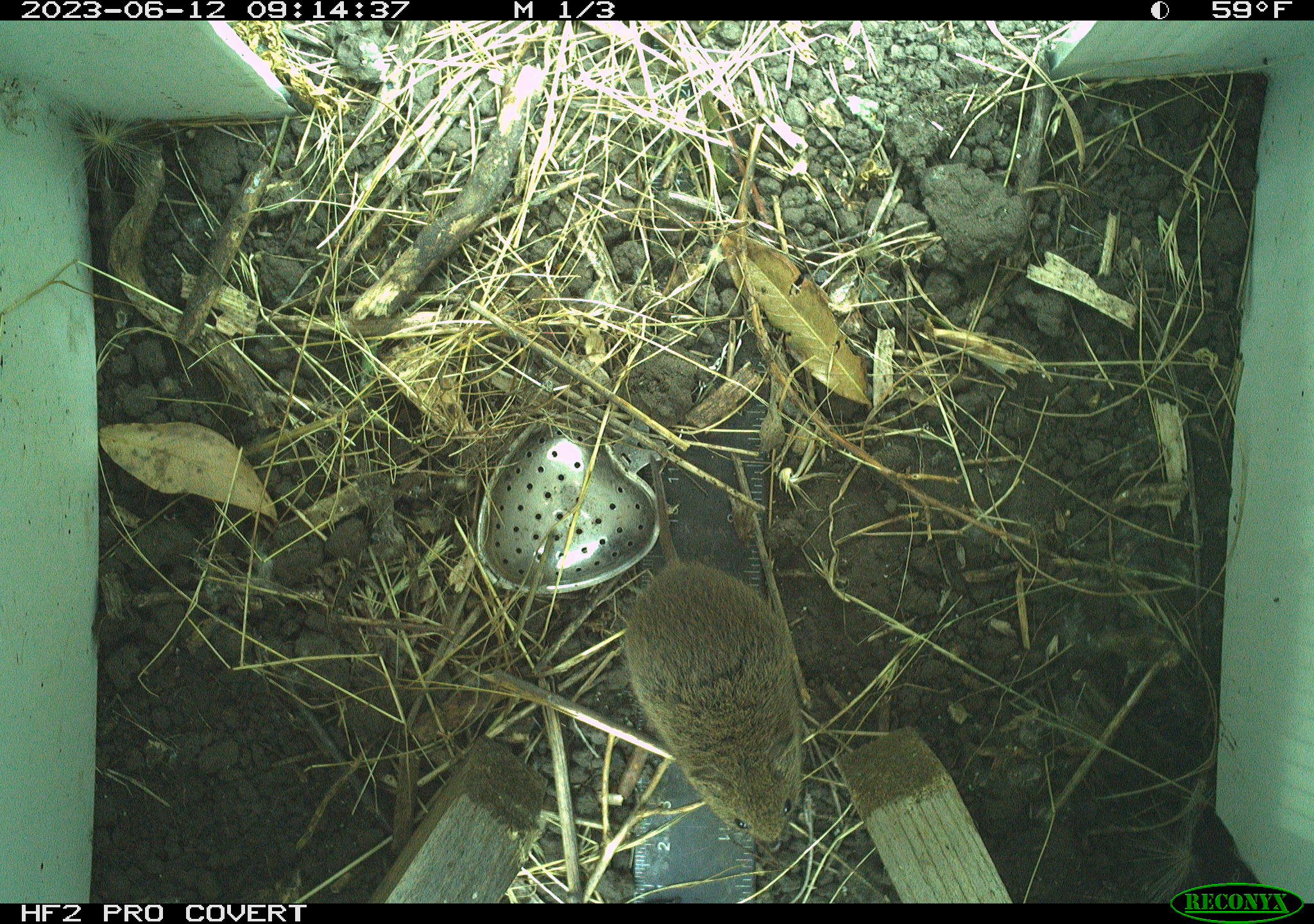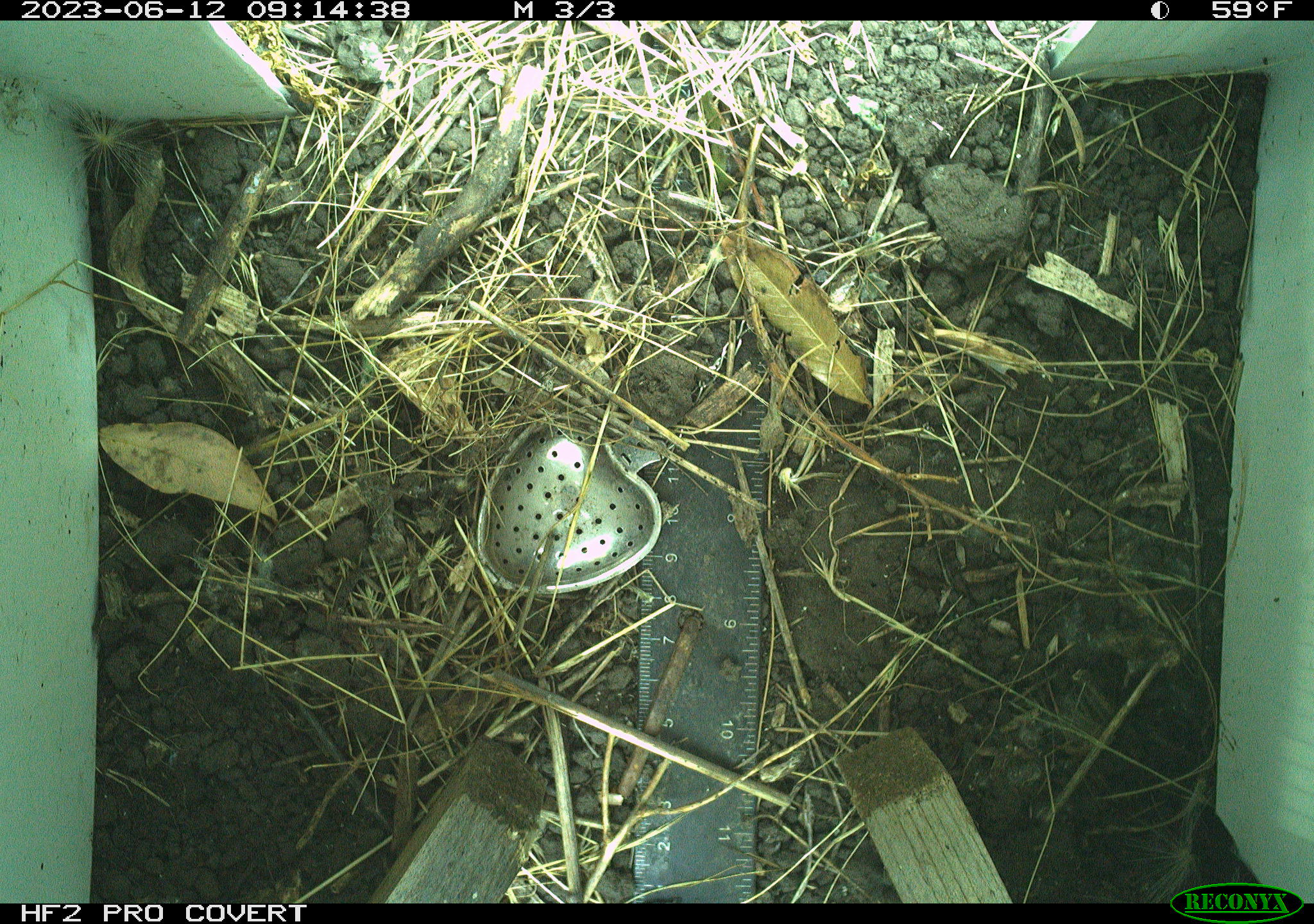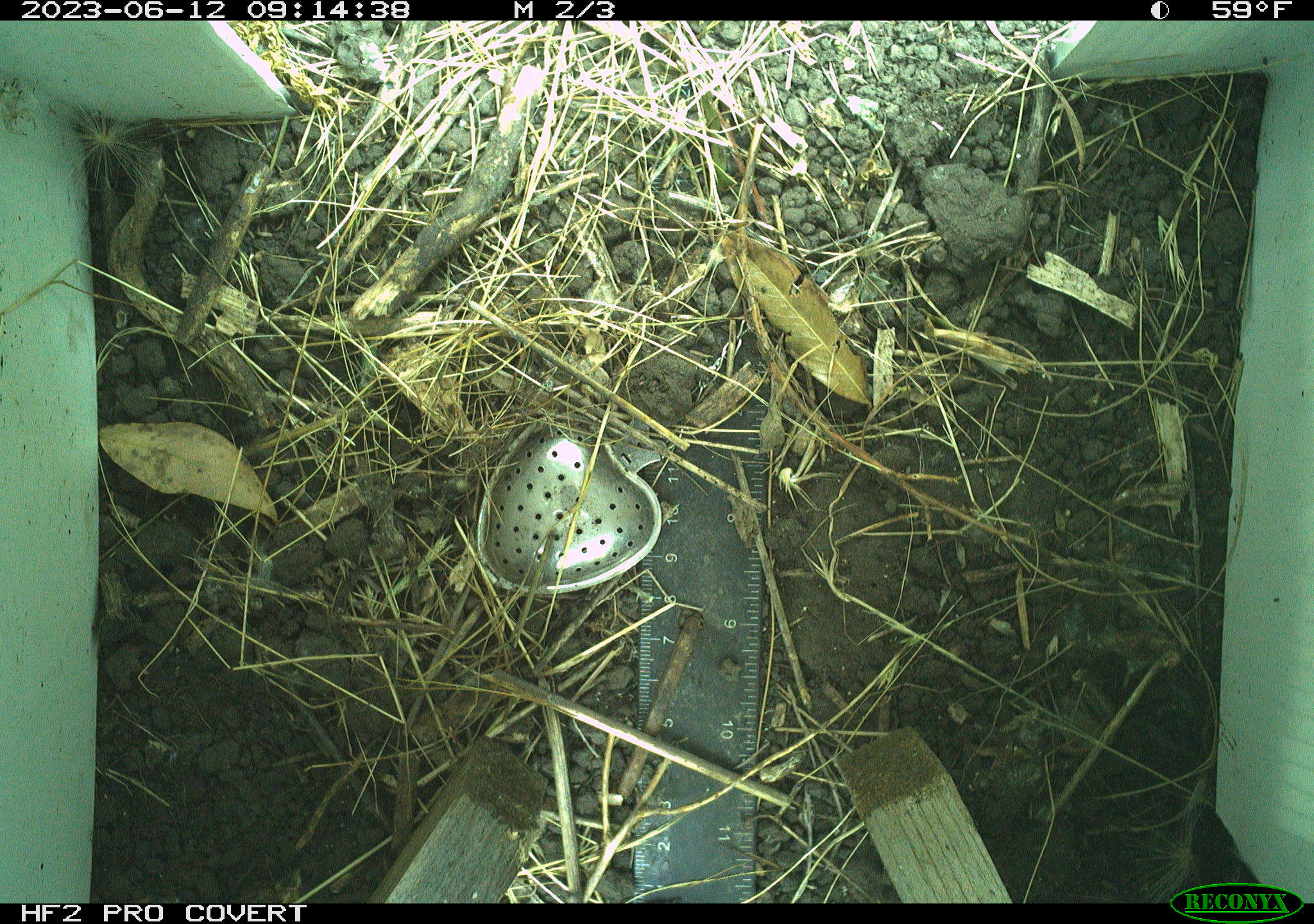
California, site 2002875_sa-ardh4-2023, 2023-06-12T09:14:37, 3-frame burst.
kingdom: Animalia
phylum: Chordata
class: Mammalia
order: Rodentia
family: Cricetidae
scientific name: Arvicolinae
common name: voles, lemmings, and muskrats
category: arvicolinae subfamily